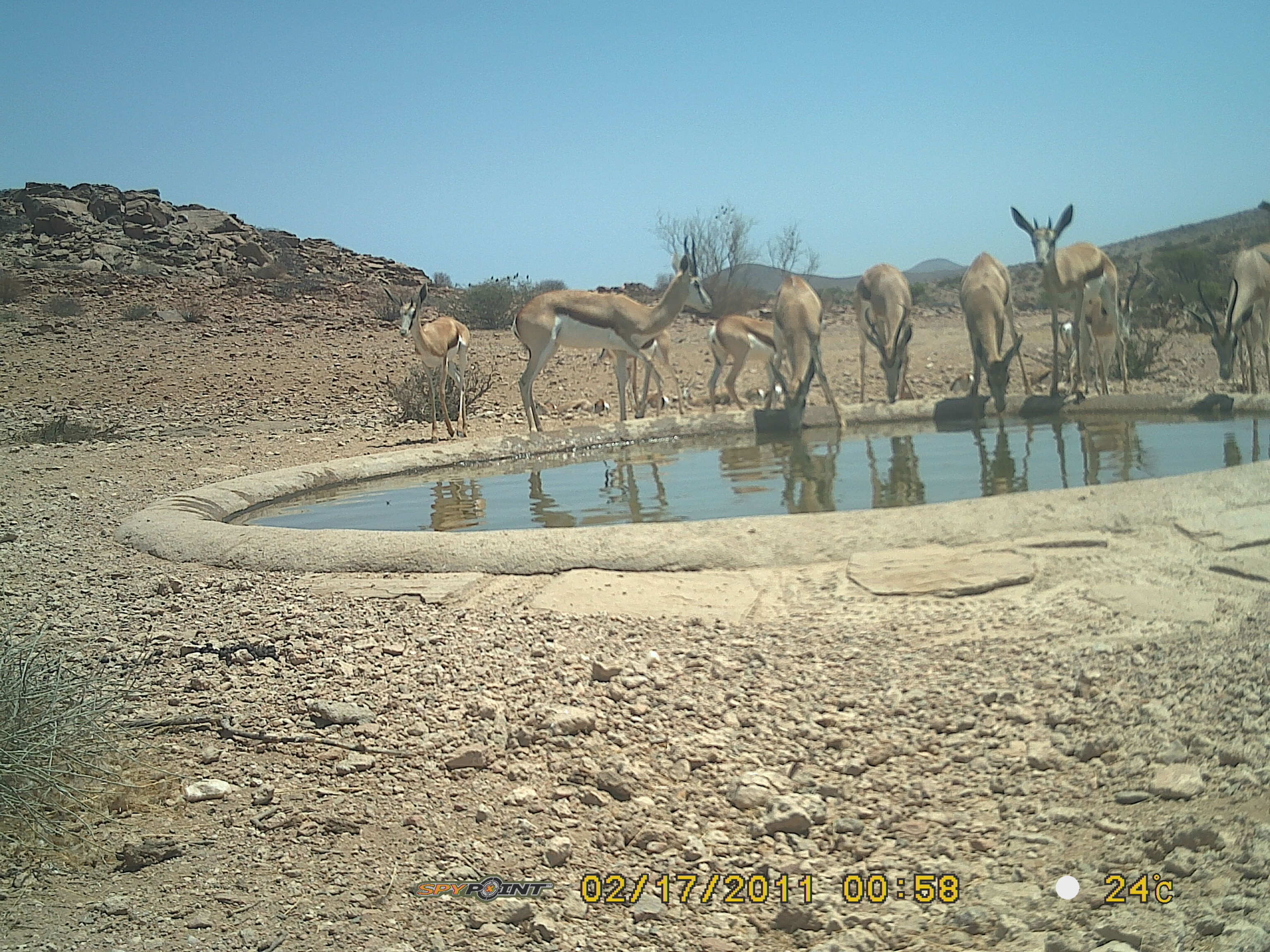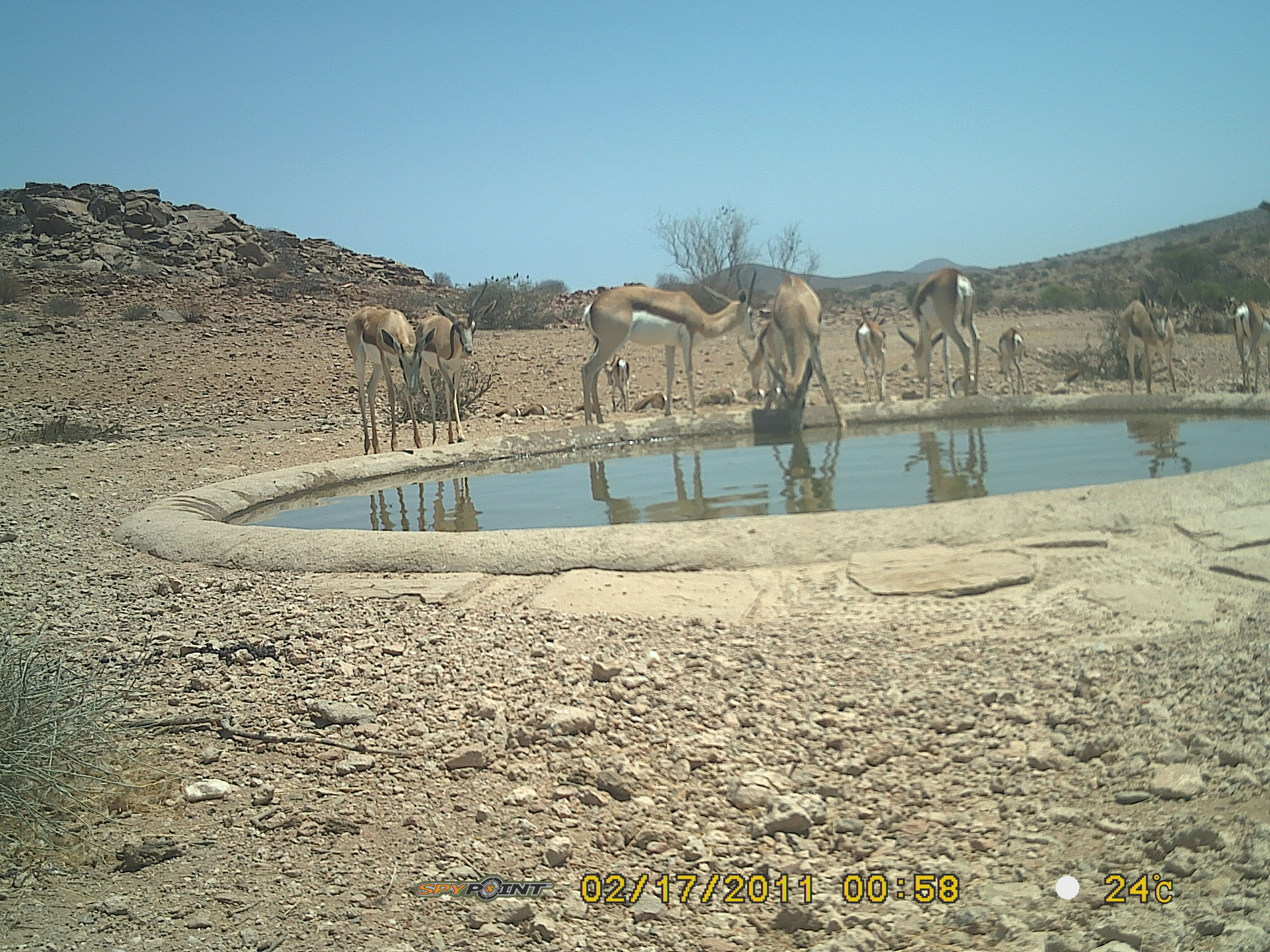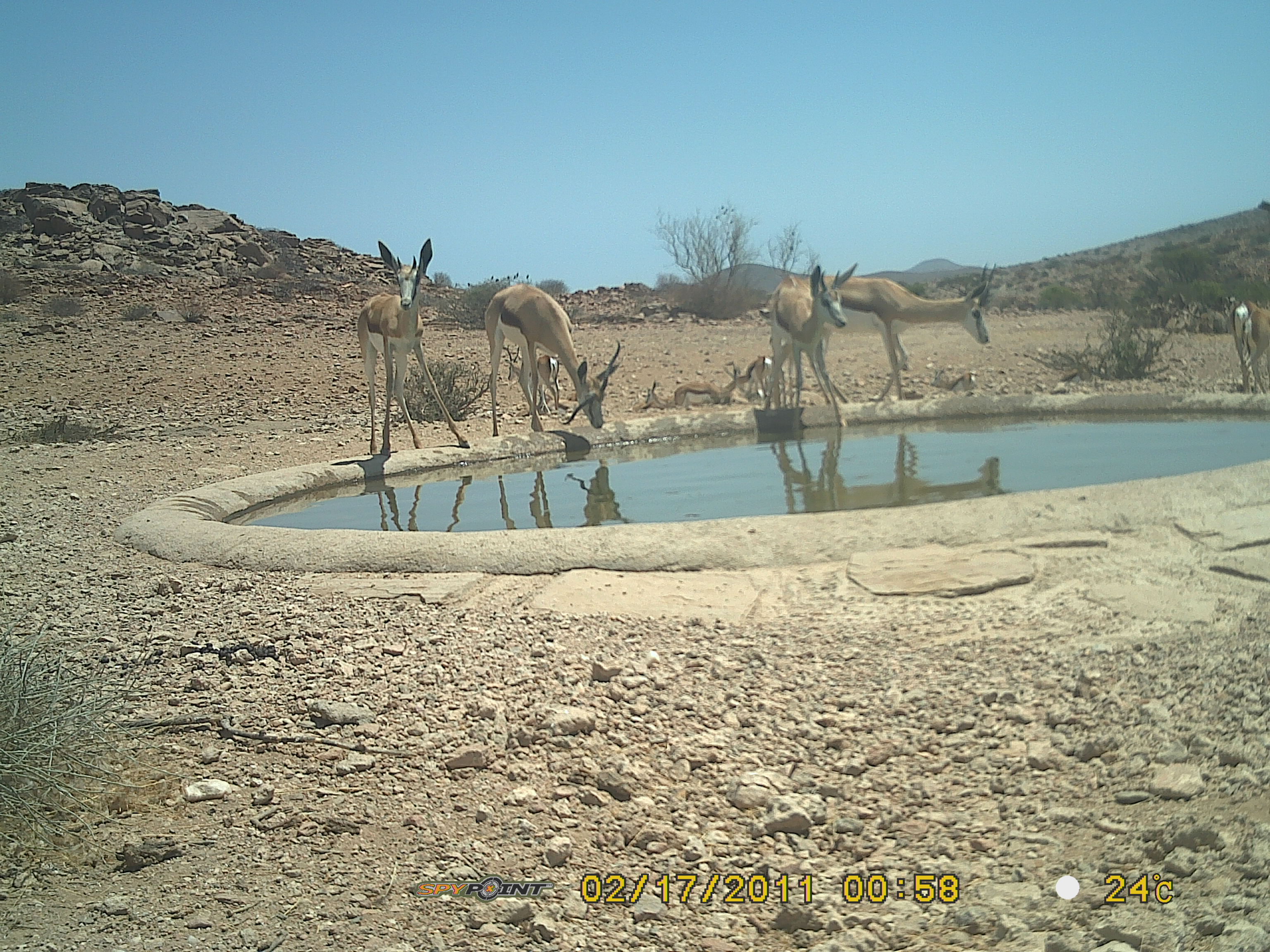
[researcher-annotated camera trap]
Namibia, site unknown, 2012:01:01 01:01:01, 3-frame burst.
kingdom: Animalia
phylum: Chordata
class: Mammalia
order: Artiodactyla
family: Bovidae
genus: Antidorcas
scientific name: Antidorcas marsupialis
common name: springbok